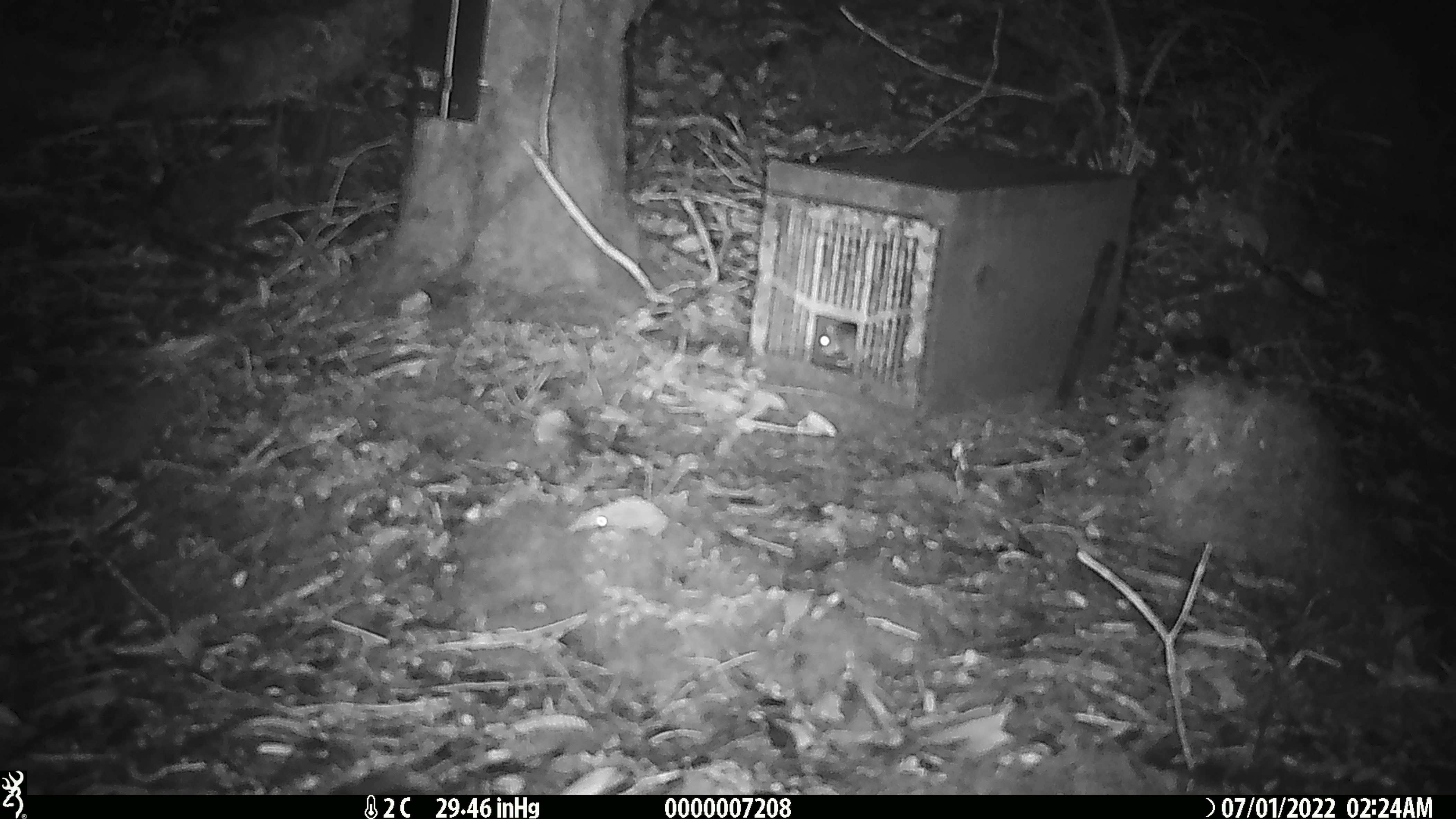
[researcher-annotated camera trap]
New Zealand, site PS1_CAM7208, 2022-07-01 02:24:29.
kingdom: Animalia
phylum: Chordata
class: Mammalia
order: Rodentia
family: Muridae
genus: Mus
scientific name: Mus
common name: mouse